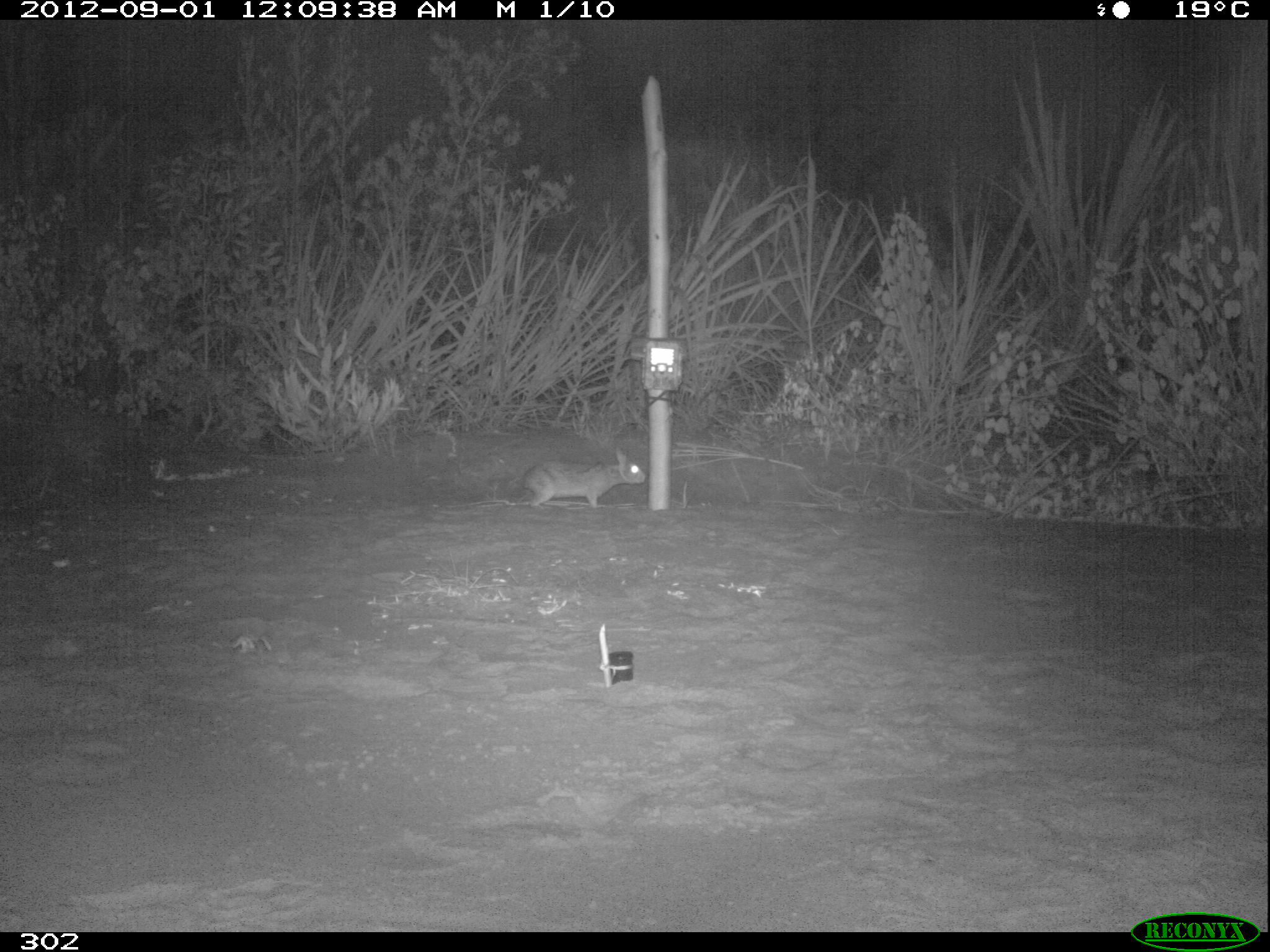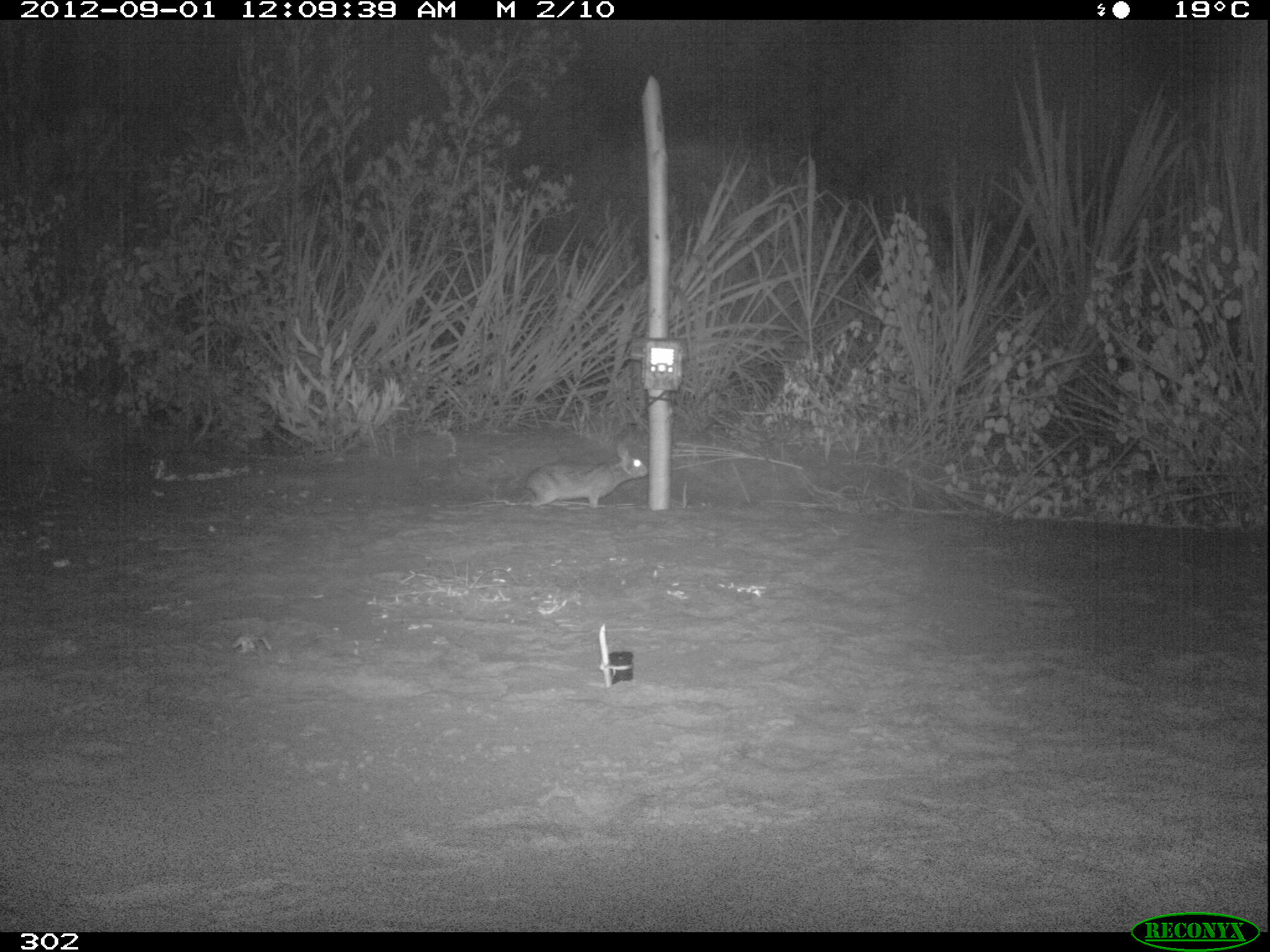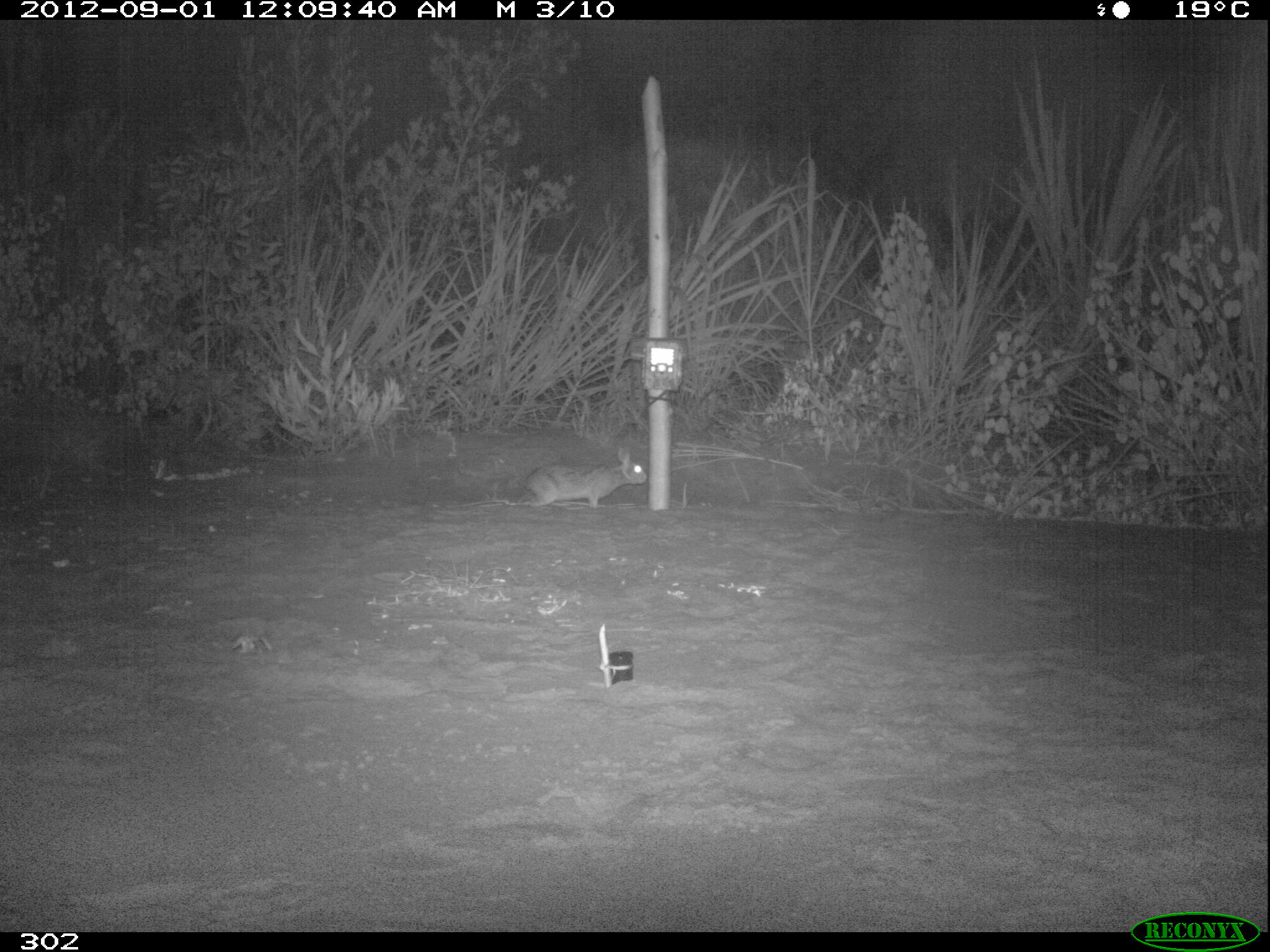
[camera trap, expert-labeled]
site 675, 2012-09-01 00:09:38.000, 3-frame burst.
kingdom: Animalia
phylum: Chordata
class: Mammalia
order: Lagomorpha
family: Leporidae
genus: Sylvilagus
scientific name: Sylvilagus brasiliensis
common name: tapeti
Sylvilagus brasiliensis (tapeti).